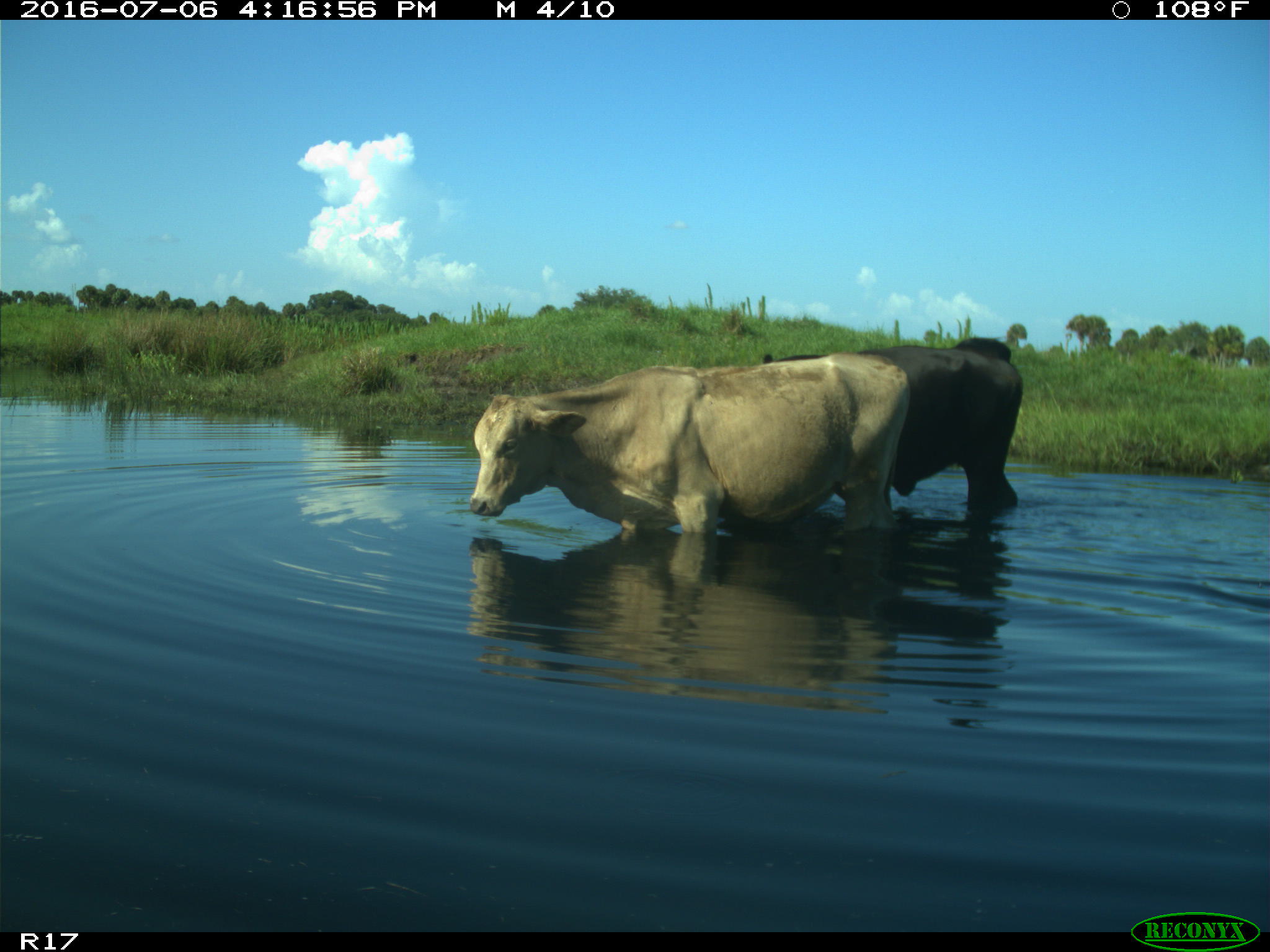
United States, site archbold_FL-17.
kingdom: Animalia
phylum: Chordata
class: Mammalia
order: Artiodactyla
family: Bovidae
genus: Bos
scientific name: Bos taurus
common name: domestic cow